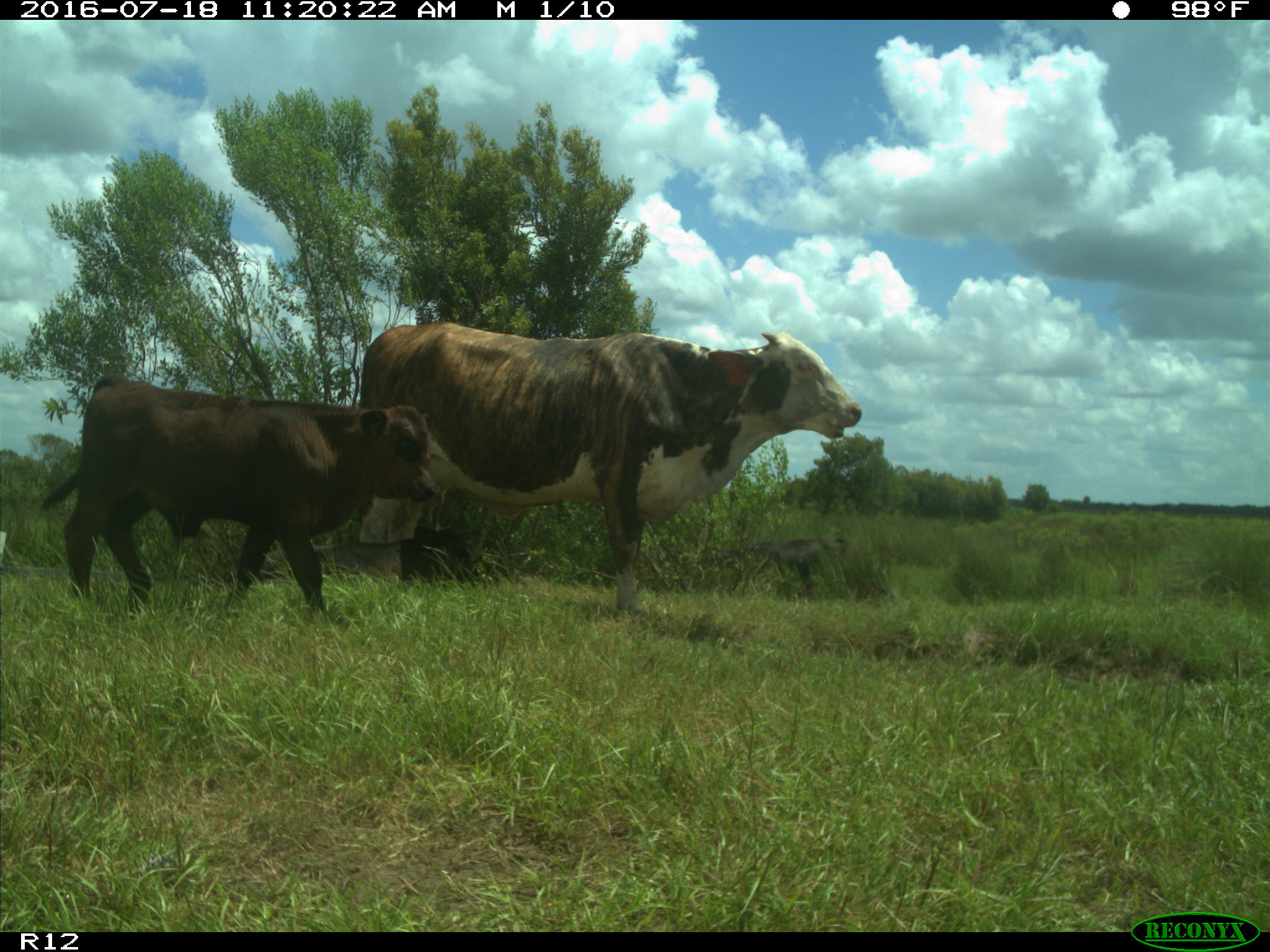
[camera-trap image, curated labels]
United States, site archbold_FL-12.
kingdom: Animalia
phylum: Chordata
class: Mammalia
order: Artiodactyla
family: Bovidae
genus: Bos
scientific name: Bos taurus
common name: domestic cow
Bos taurus (domestic cow).